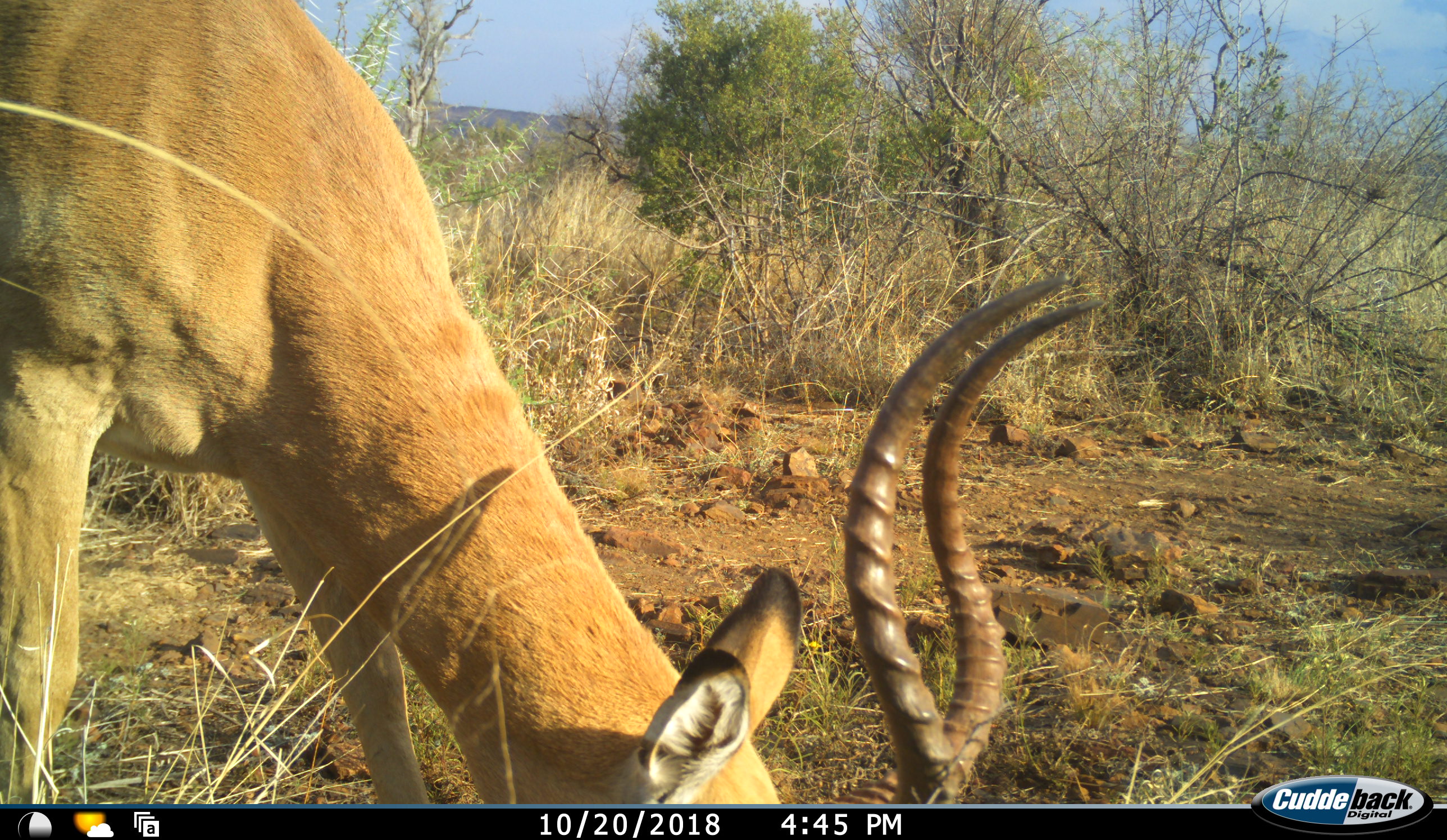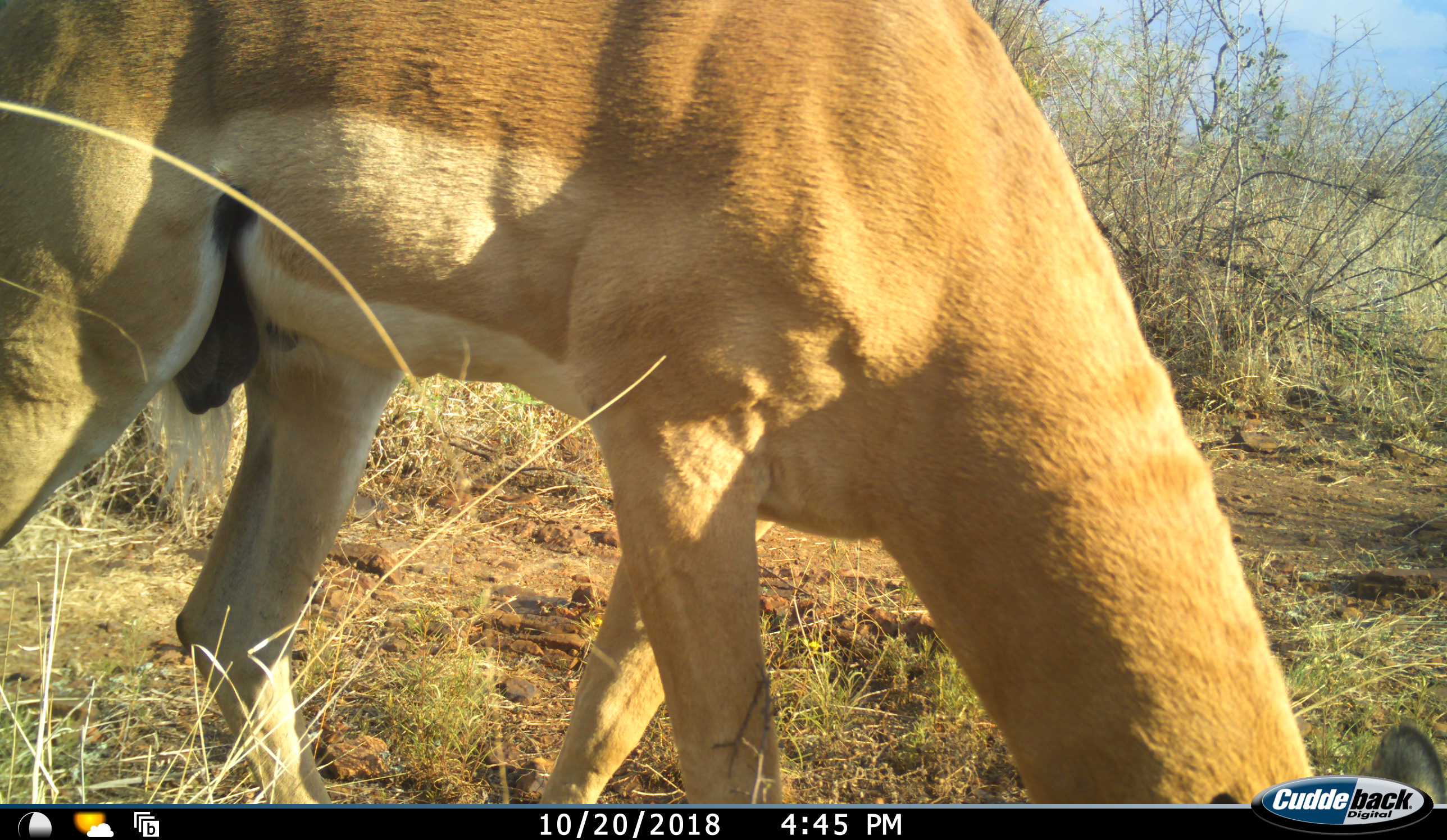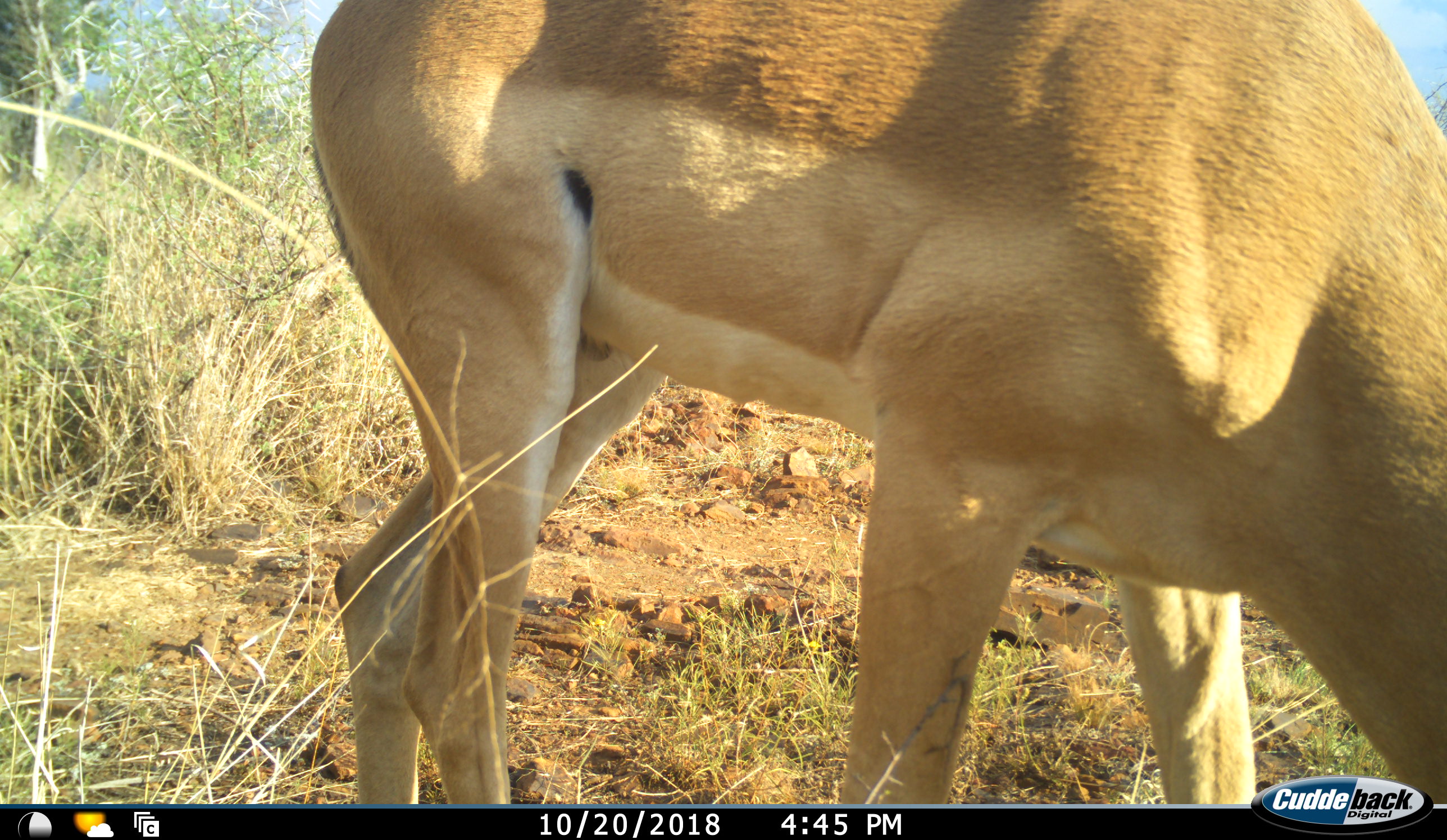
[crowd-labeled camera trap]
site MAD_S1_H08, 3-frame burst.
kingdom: Animalia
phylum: Chordata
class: Mammalia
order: Artiodactyla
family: Bovidae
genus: Aepyceros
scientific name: Aepyceros melampus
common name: impala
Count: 1.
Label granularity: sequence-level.